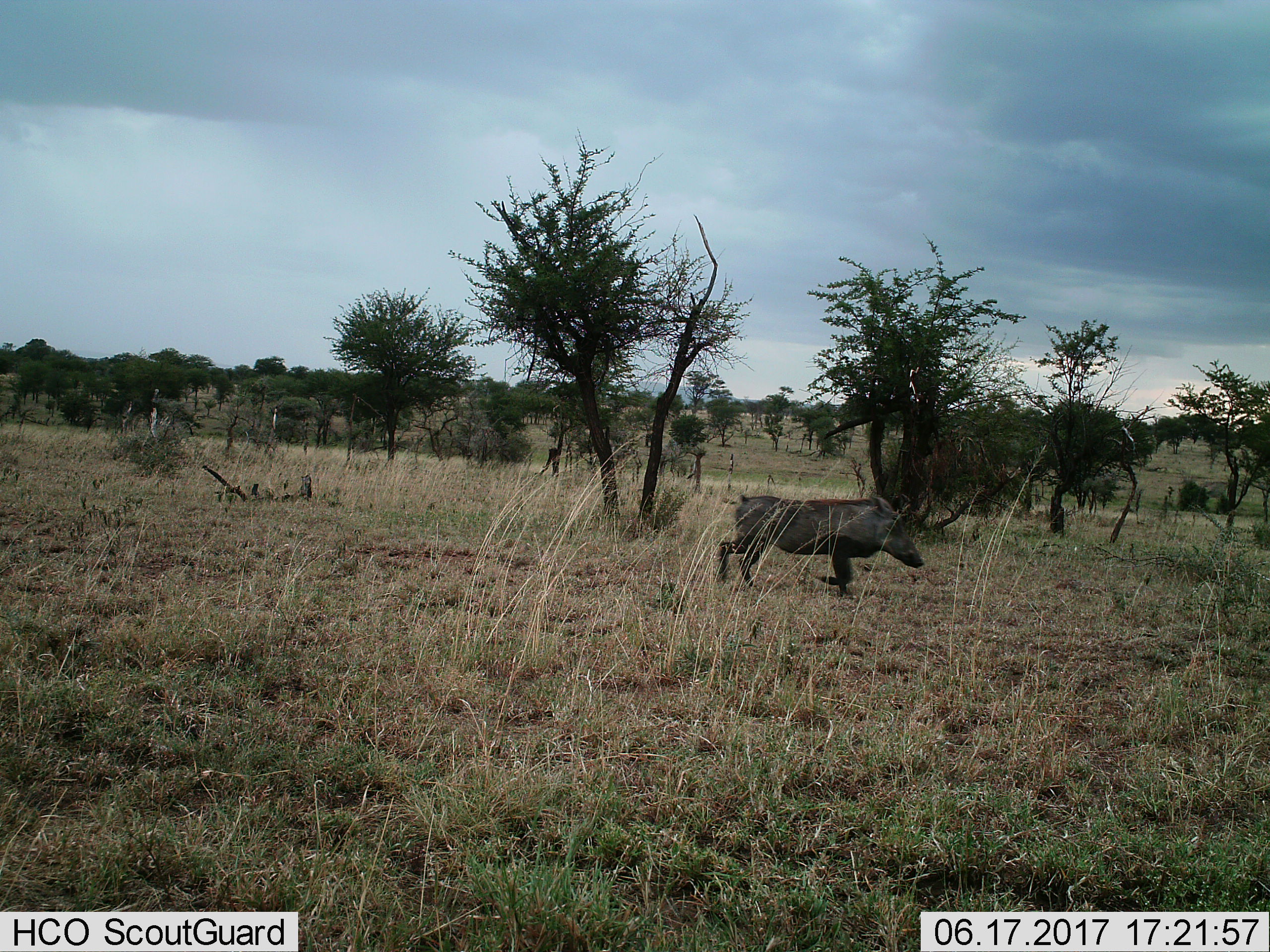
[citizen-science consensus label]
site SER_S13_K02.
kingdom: Animalia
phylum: Chordata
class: Mammalia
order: Artiodactyla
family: Suidae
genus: Phacochoerus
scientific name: Phacochoerus africanus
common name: warthog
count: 1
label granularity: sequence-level